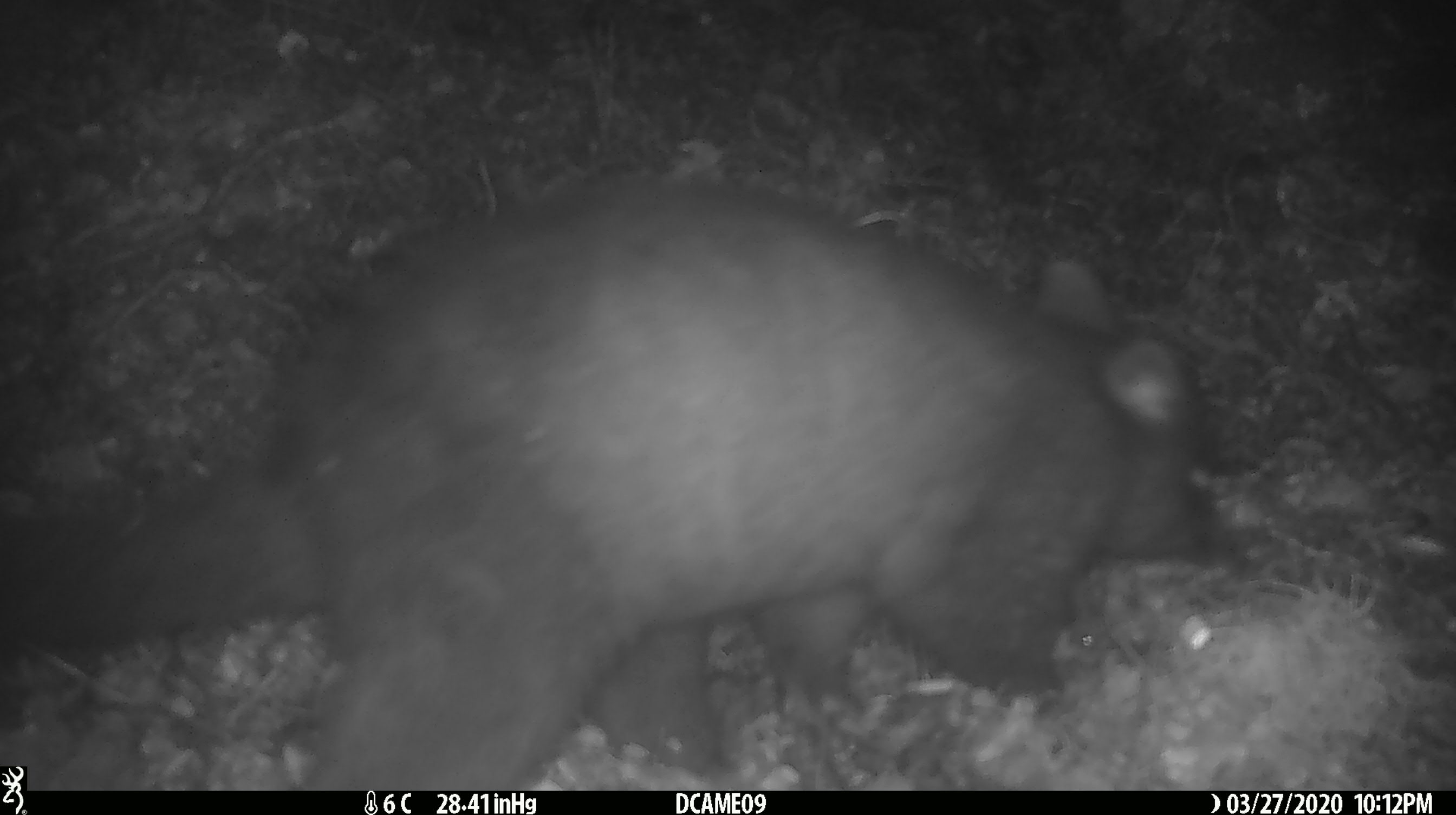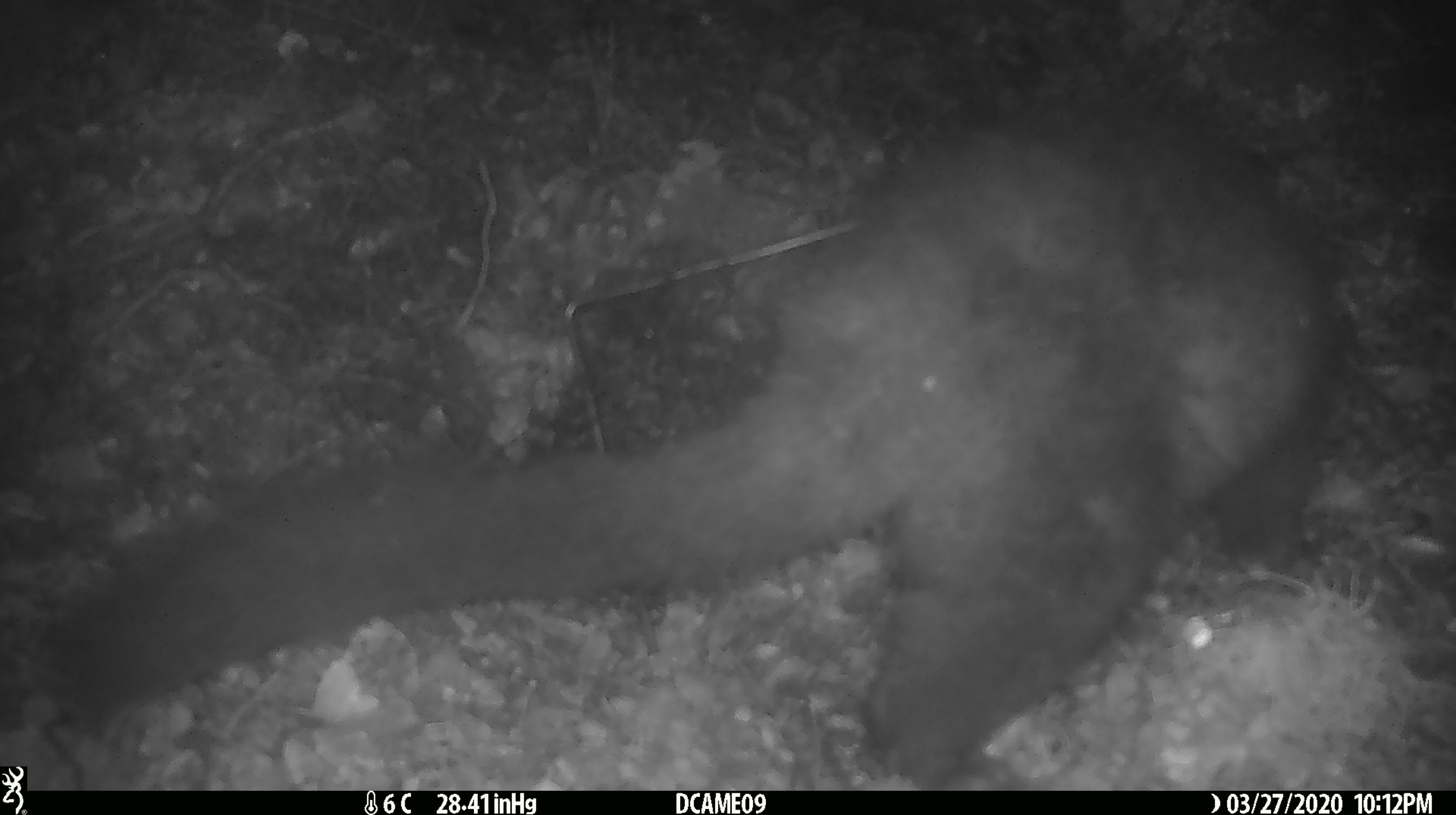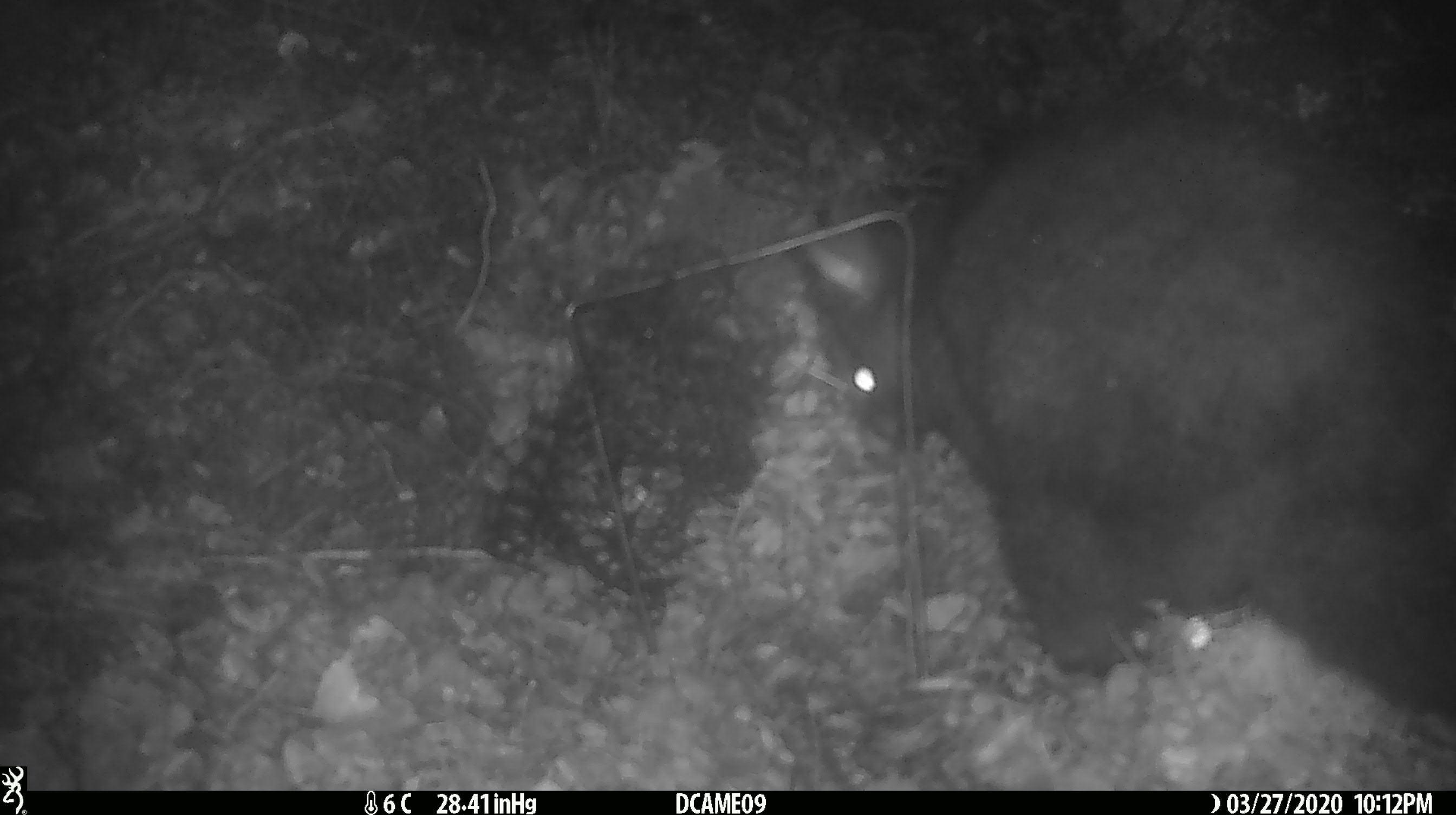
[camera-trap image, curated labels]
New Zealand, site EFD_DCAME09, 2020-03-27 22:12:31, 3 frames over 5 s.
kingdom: Animalia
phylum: Chordata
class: Mammalia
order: Diprotodontia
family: Phalangeridae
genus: Trichosurus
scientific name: Trichosurus vulpecula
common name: common brushtail possum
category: possum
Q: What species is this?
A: Possum (common brushtail possum) (Trichosurus vulpecula).